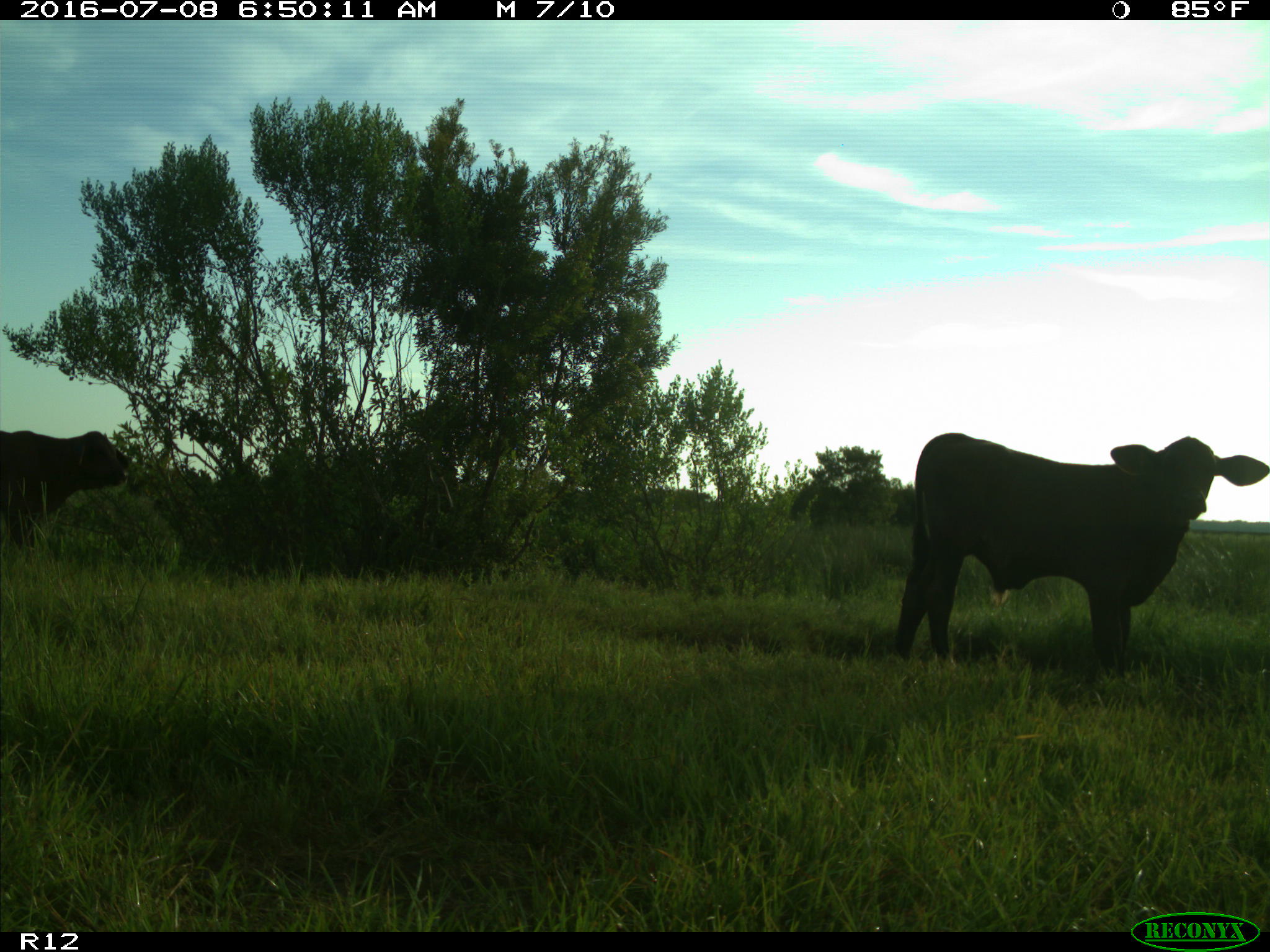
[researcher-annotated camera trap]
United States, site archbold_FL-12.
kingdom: Animalia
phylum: Chordata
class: Mammalia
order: Artiodactyla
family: Bovidae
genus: Bos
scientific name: Bos taurus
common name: domestic cow